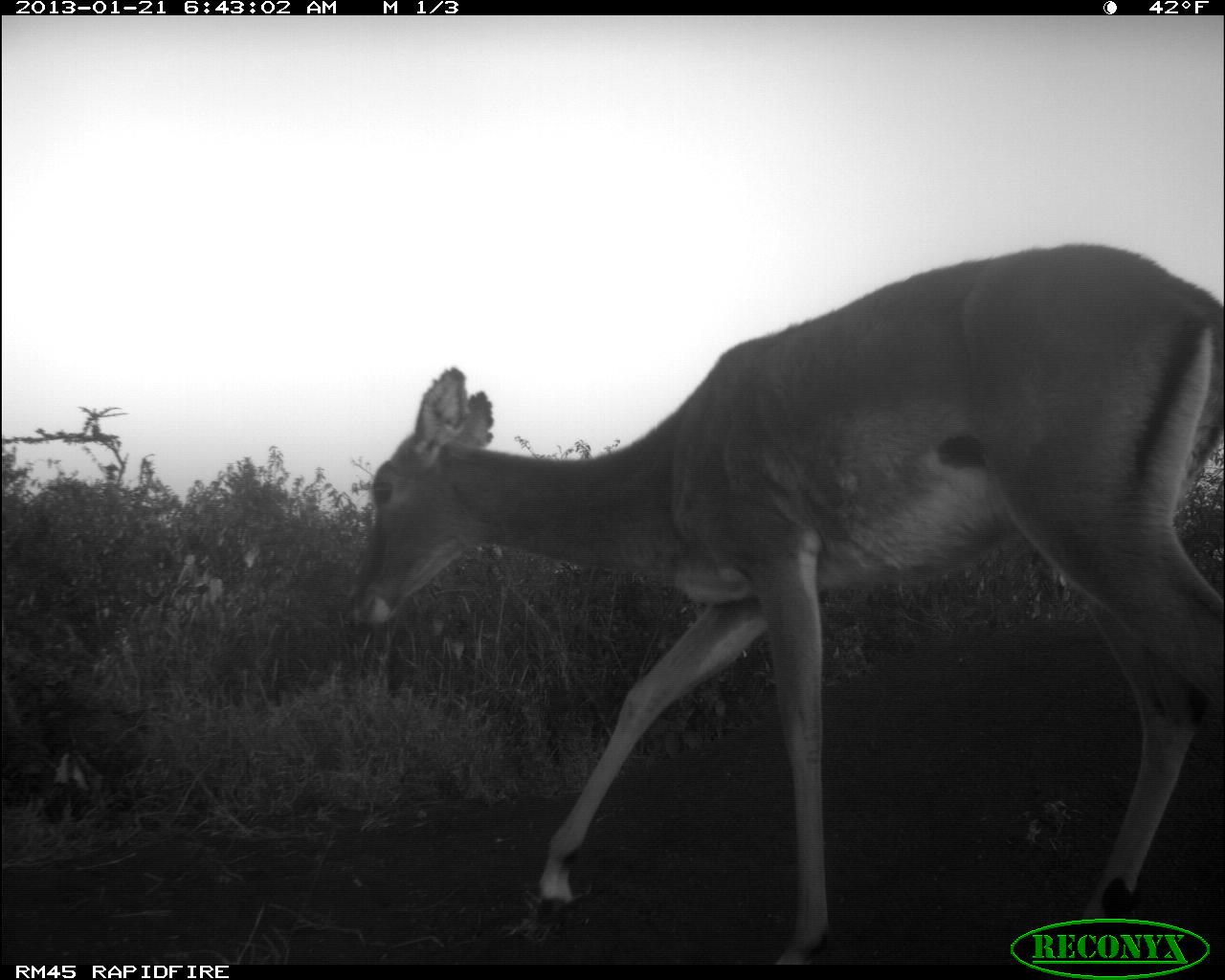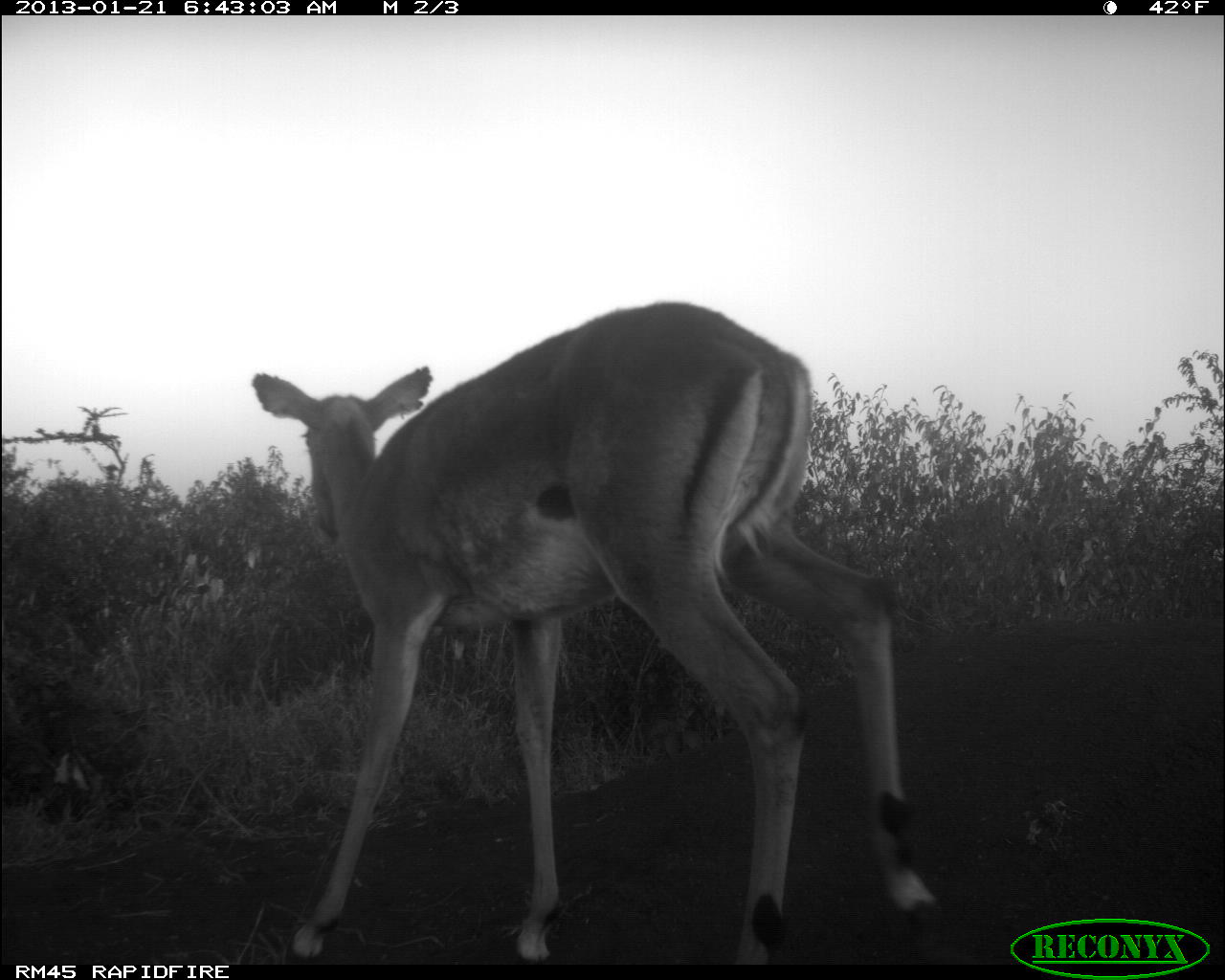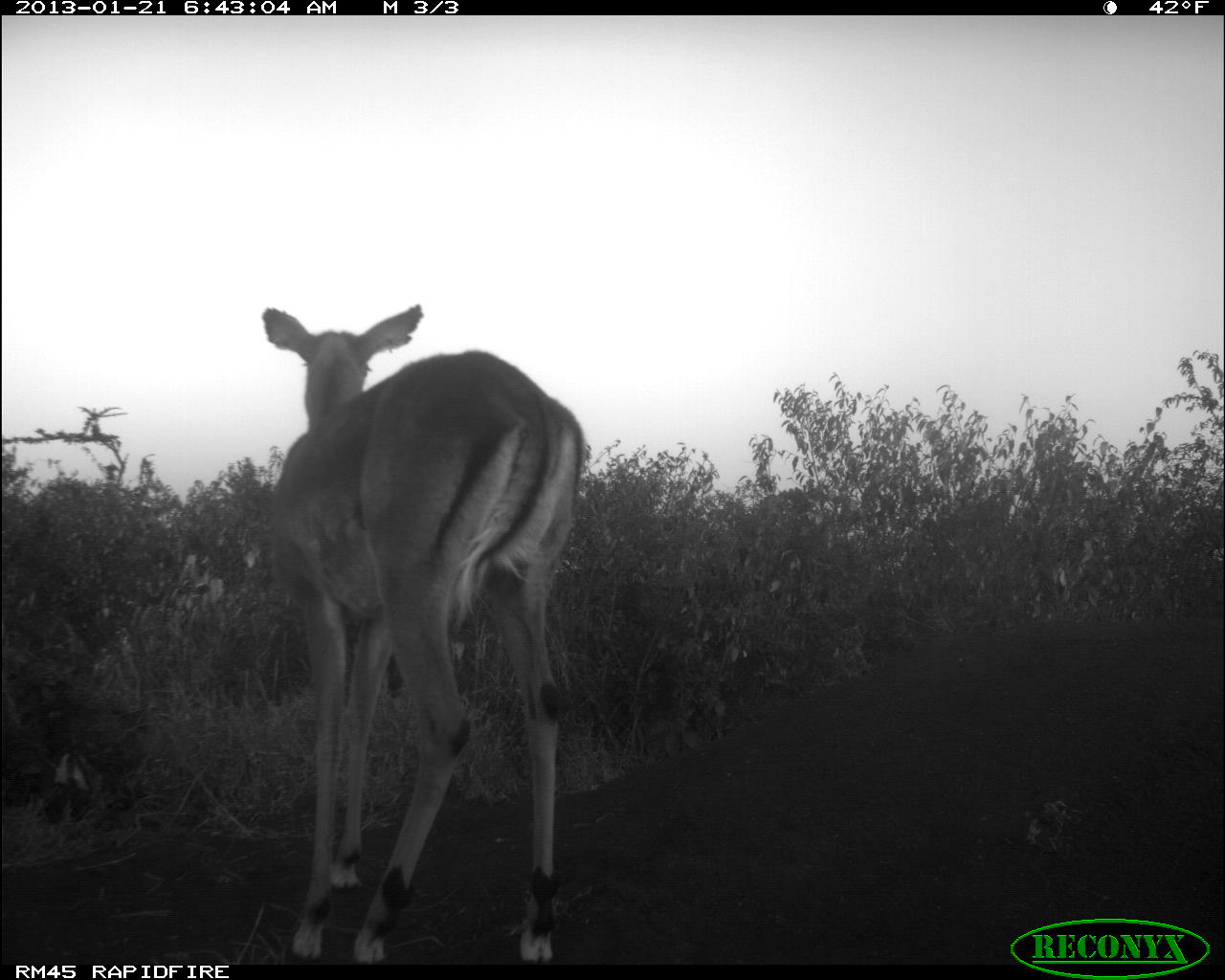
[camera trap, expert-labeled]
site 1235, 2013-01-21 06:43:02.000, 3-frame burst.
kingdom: Animalia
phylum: Chordata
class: Mammalia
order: Artiodactyla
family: Bovidae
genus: Aepyceros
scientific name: Aepyceros melampus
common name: impala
Aepyceros melampus (impala), count 1.